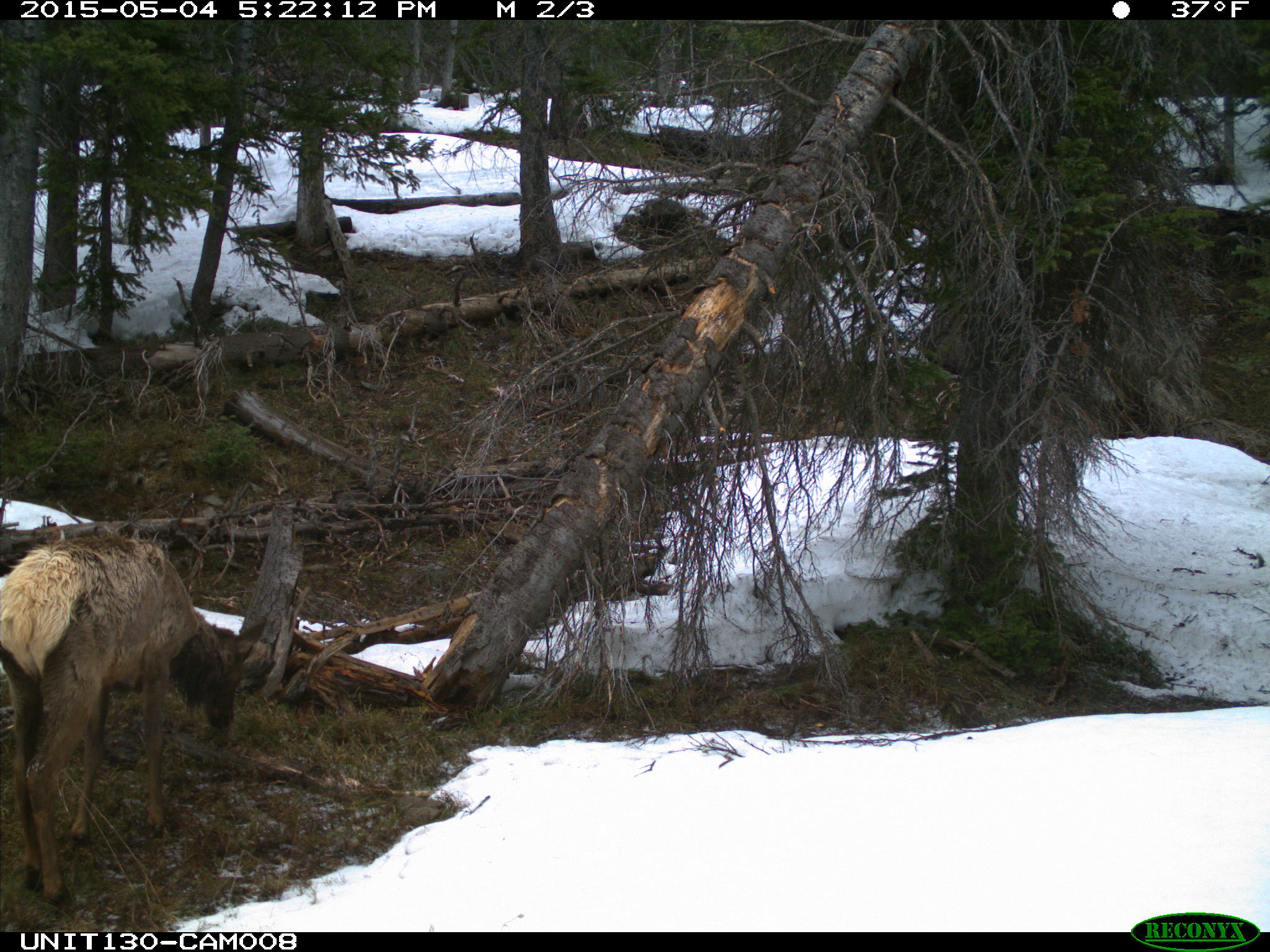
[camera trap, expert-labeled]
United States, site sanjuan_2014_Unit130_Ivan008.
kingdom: Animalia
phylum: Chordata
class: Mammalia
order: Artiodactyla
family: Cervidae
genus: Cervus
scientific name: Cervus elaphus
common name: red deer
Cervus elaphus (red deer).